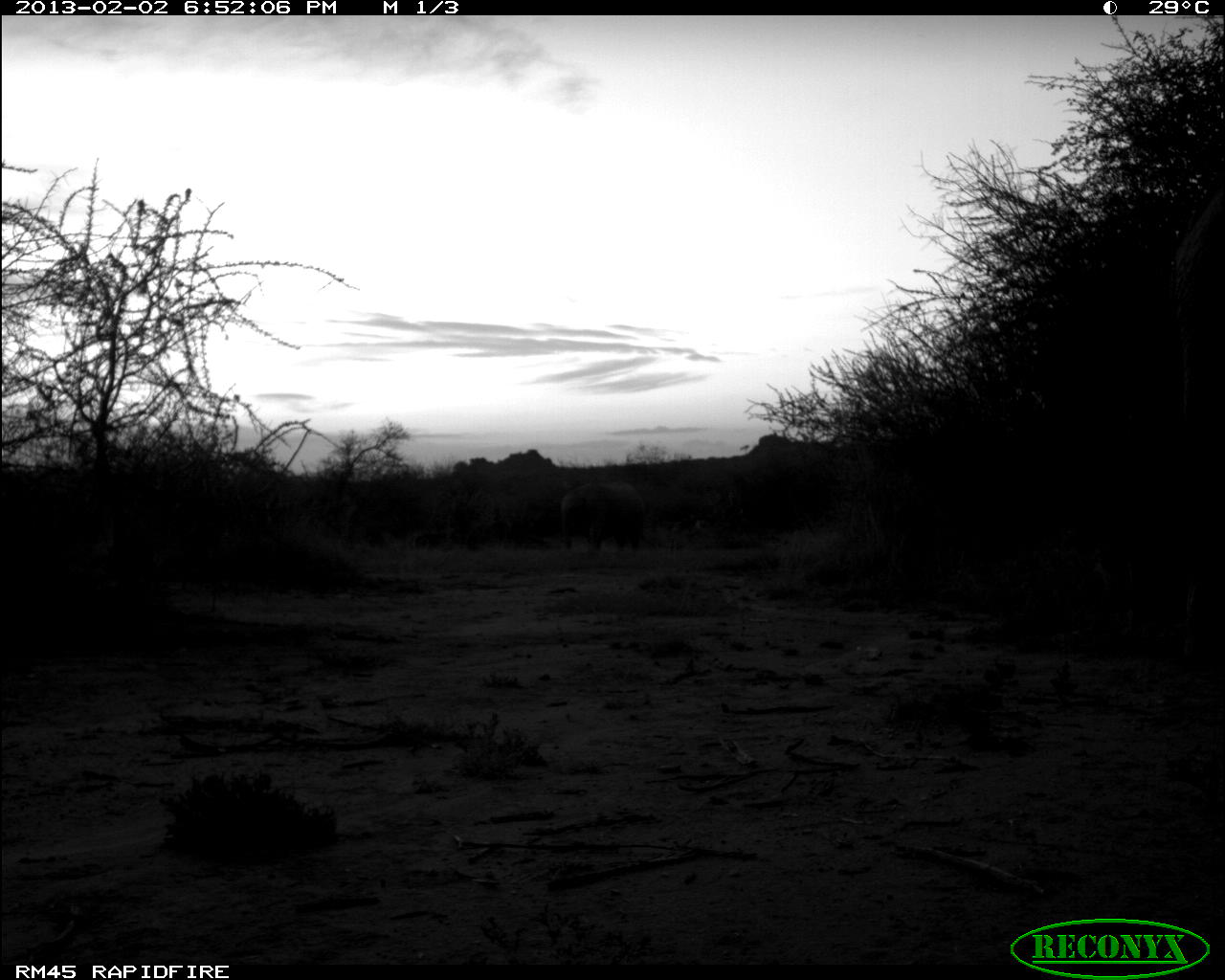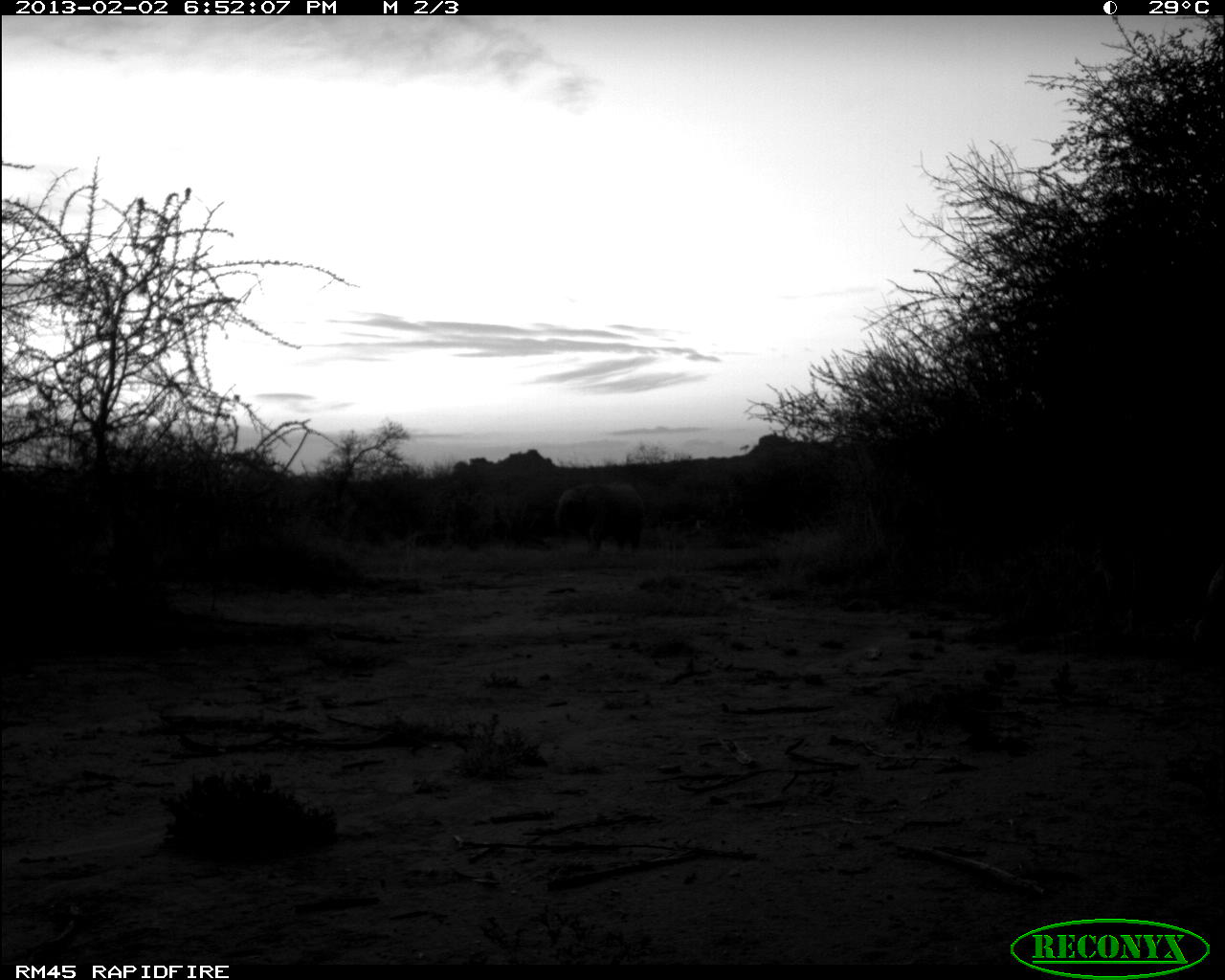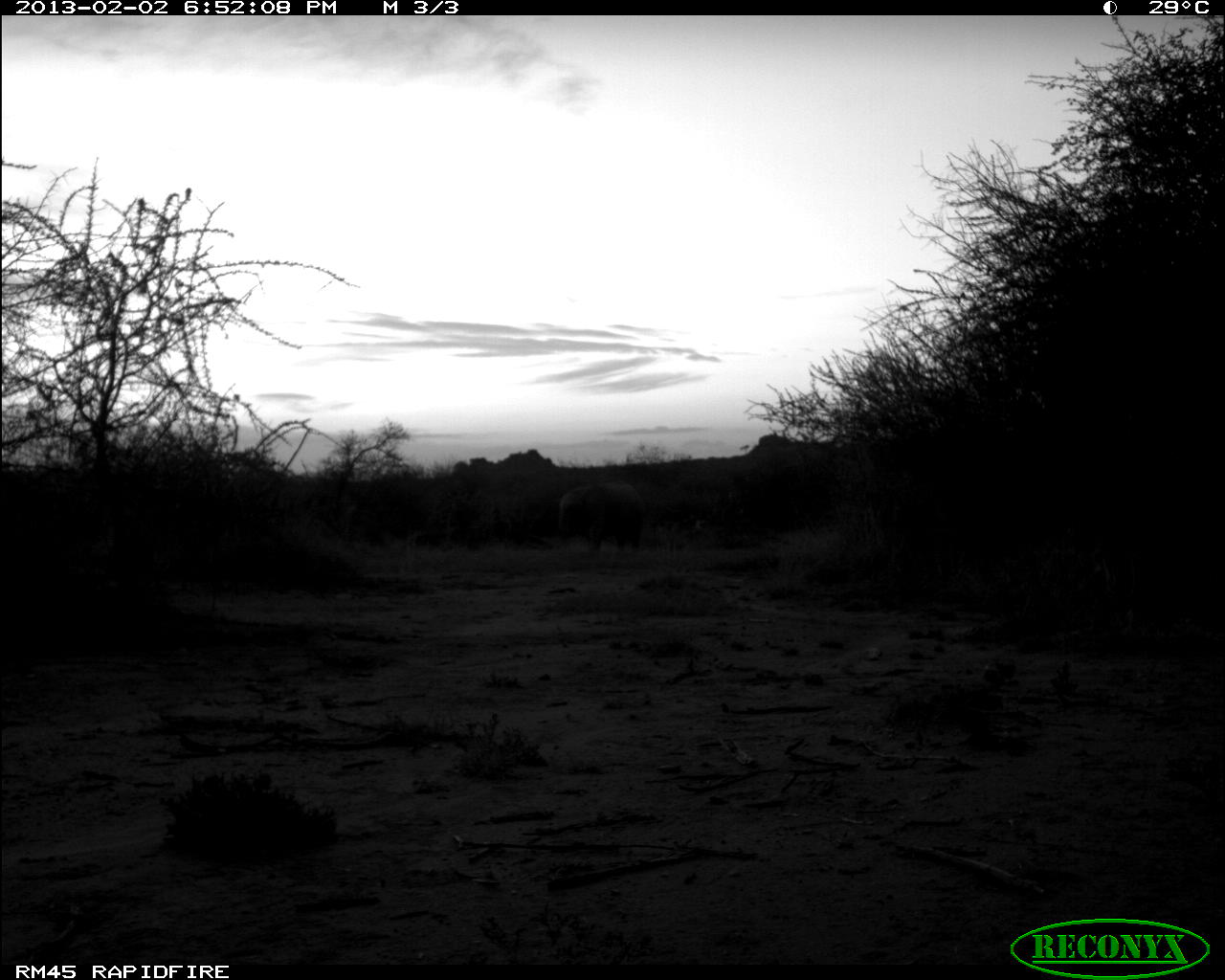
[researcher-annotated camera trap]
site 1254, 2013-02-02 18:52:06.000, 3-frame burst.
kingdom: Animalia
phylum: Chordata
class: Mammalia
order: Proboscidea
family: Elephantidae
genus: Loxodonta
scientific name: Loxodonta africana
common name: african bush elephant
Loxodonta africana (african bush elephant), count 2.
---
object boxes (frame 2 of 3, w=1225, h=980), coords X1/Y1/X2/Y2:
loxodonta africana: 555/482/646/558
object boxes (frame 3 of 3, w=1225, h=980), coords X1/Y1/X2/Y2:
loxodonta africana: 558/480/643/552